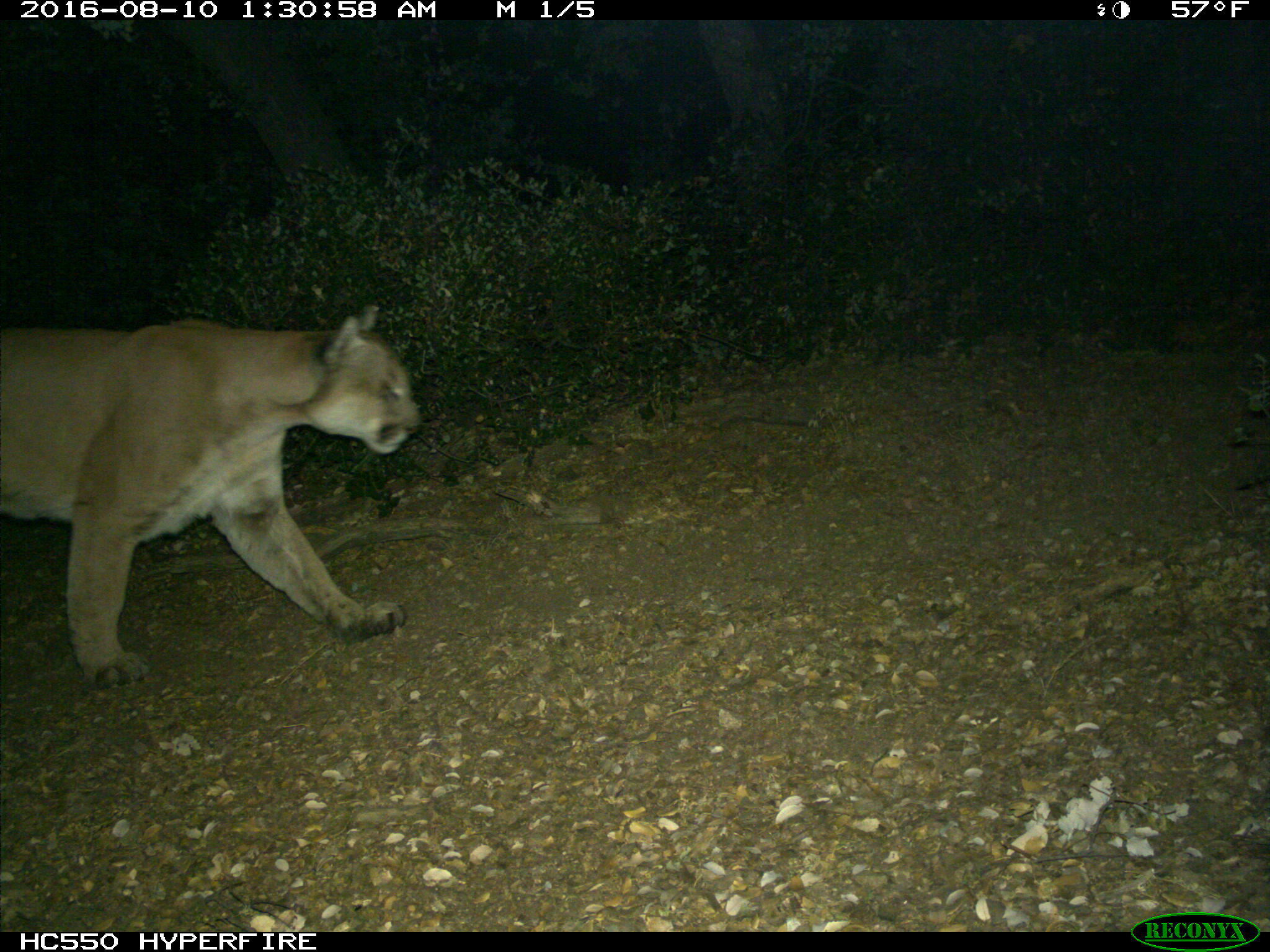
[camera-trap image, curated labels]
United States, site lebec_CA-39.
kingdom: Animalia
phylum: Chordata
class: Mammalia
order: Carnivora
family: Felidae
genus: Puma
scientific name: Puma concolor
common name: mountain lion